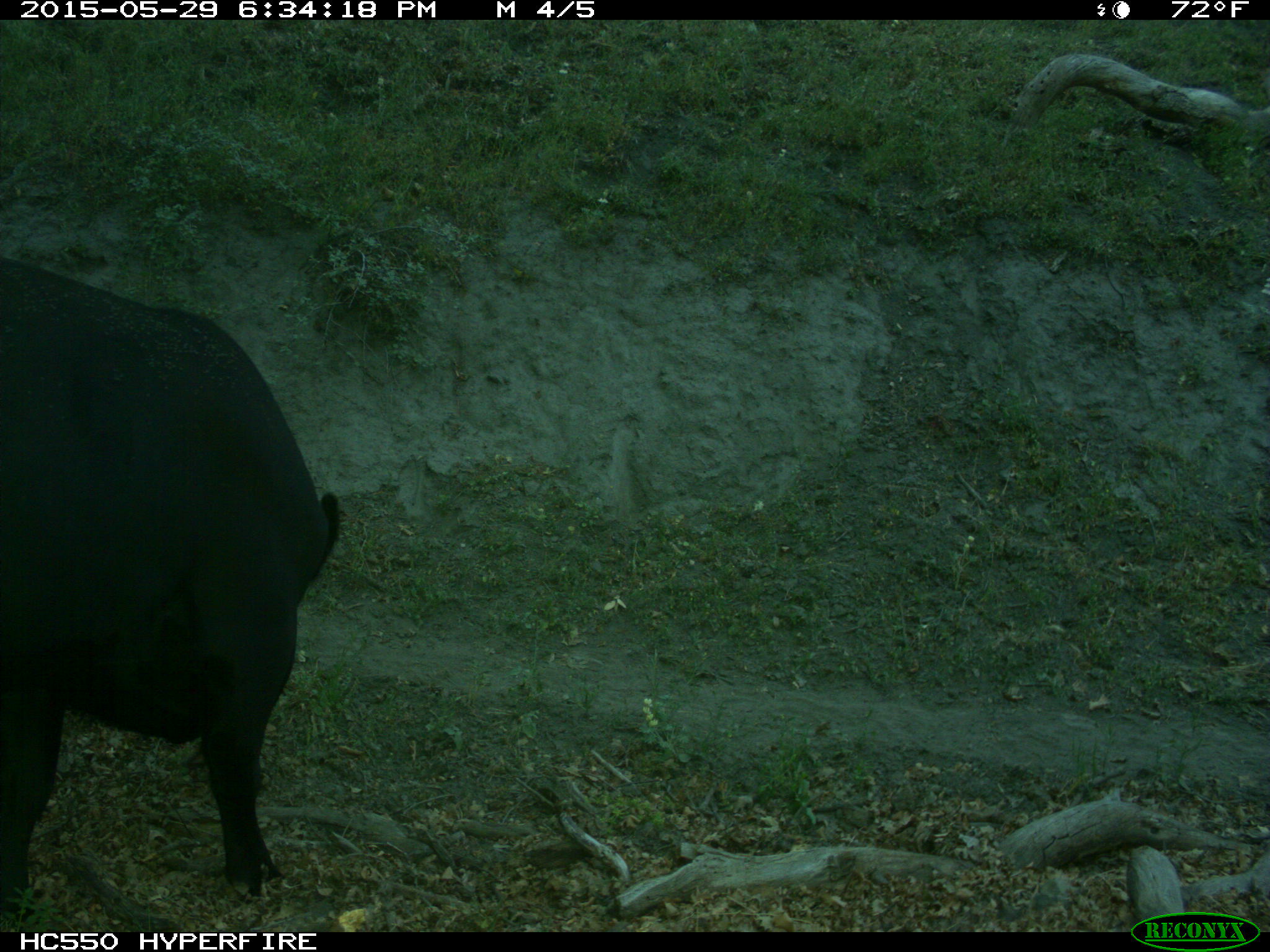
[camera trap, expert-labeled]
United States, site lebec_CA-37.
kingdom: Animalia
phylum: Chordata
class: Mammalia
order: Artiodactyla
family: Bovidae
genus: Bos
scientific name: Bos taurus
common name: domestic cow